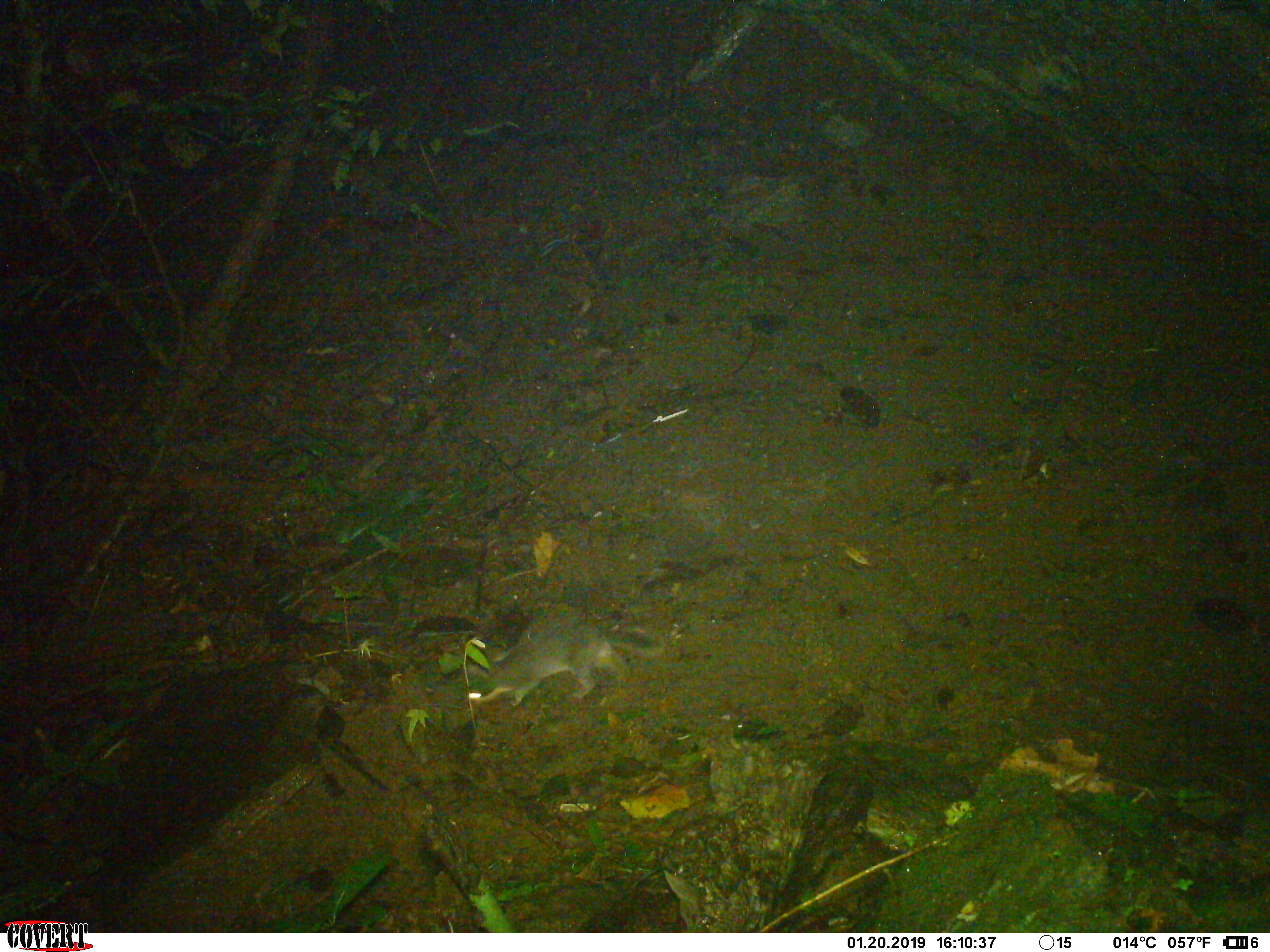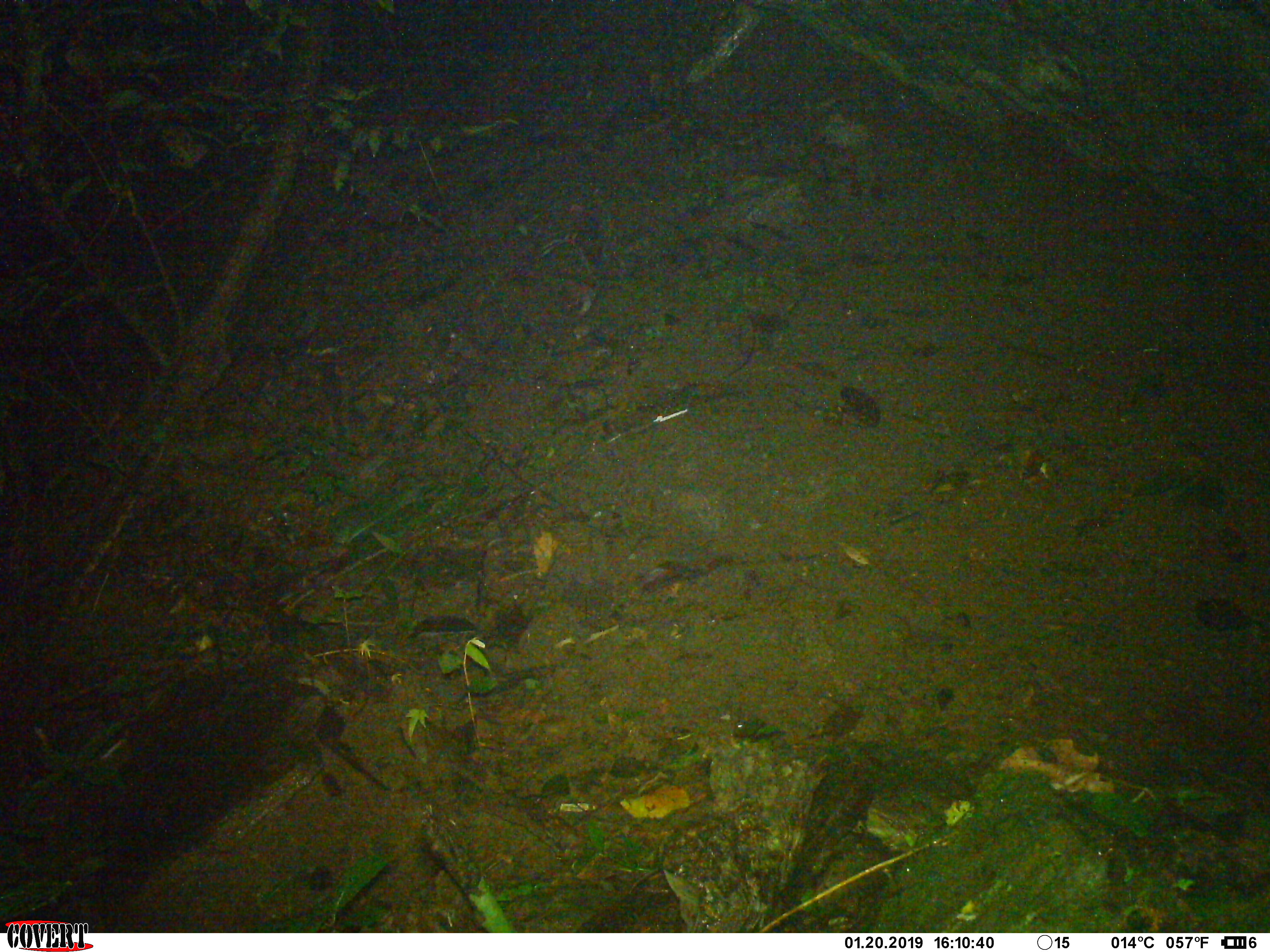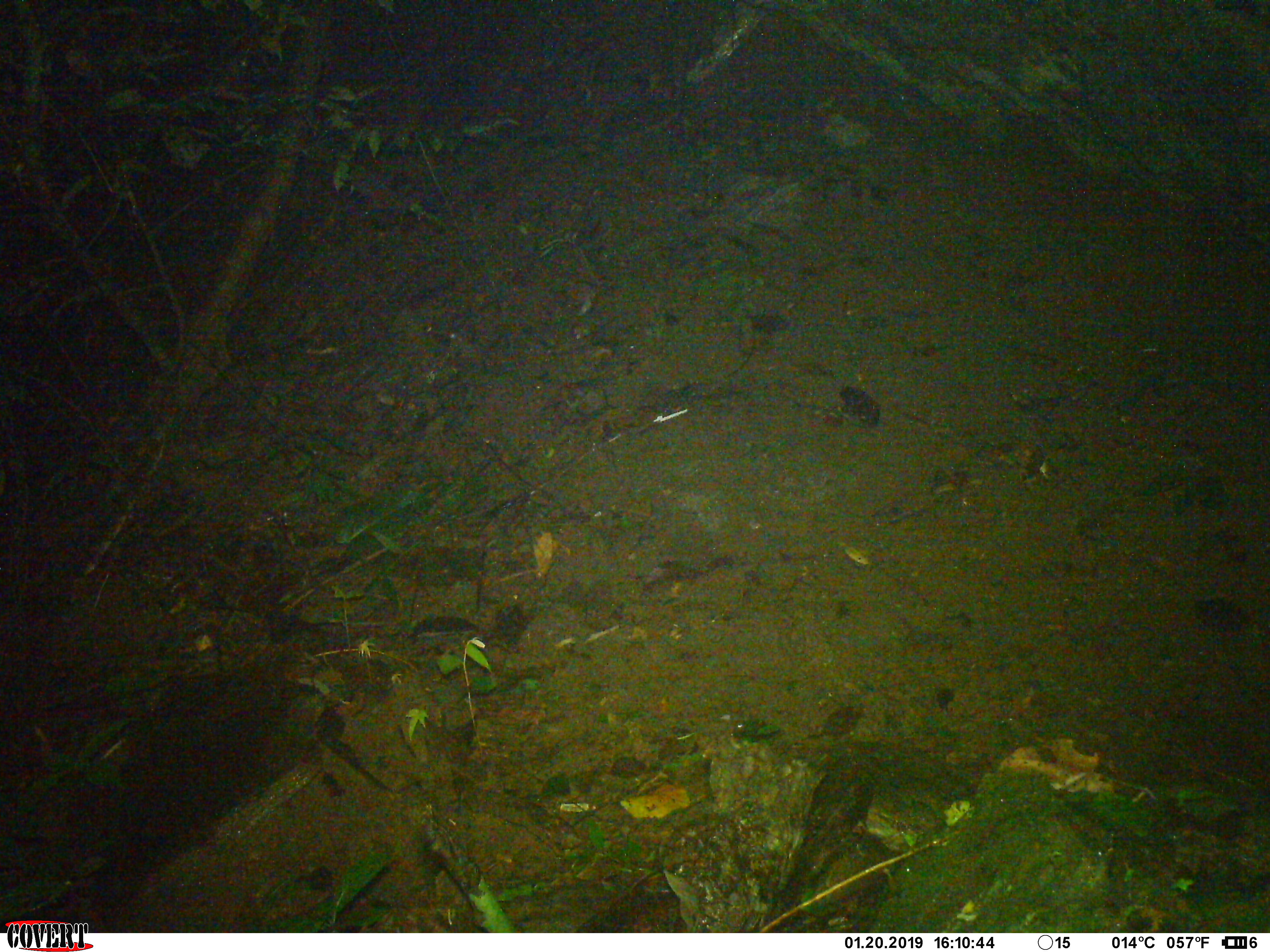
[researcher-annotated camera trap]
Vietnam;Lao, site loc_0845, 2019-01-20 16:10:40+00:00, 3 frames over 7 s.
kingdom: Animalia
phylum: Chordata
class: Mammalia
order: Carnivora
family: Mustelidae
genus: Melogale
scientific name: Melogale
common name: ferret badger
Ferret badger (Melogale). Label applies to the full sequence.